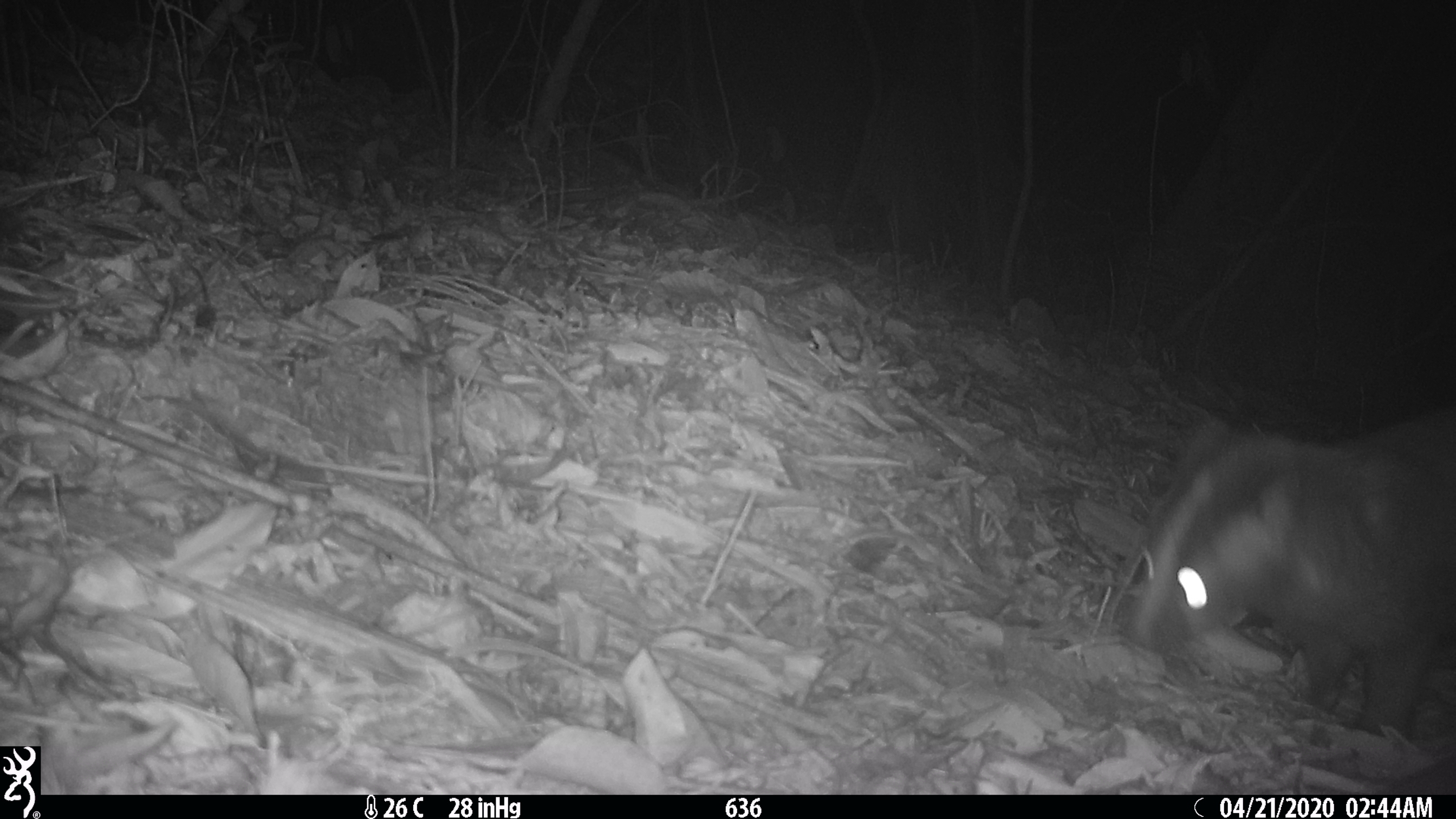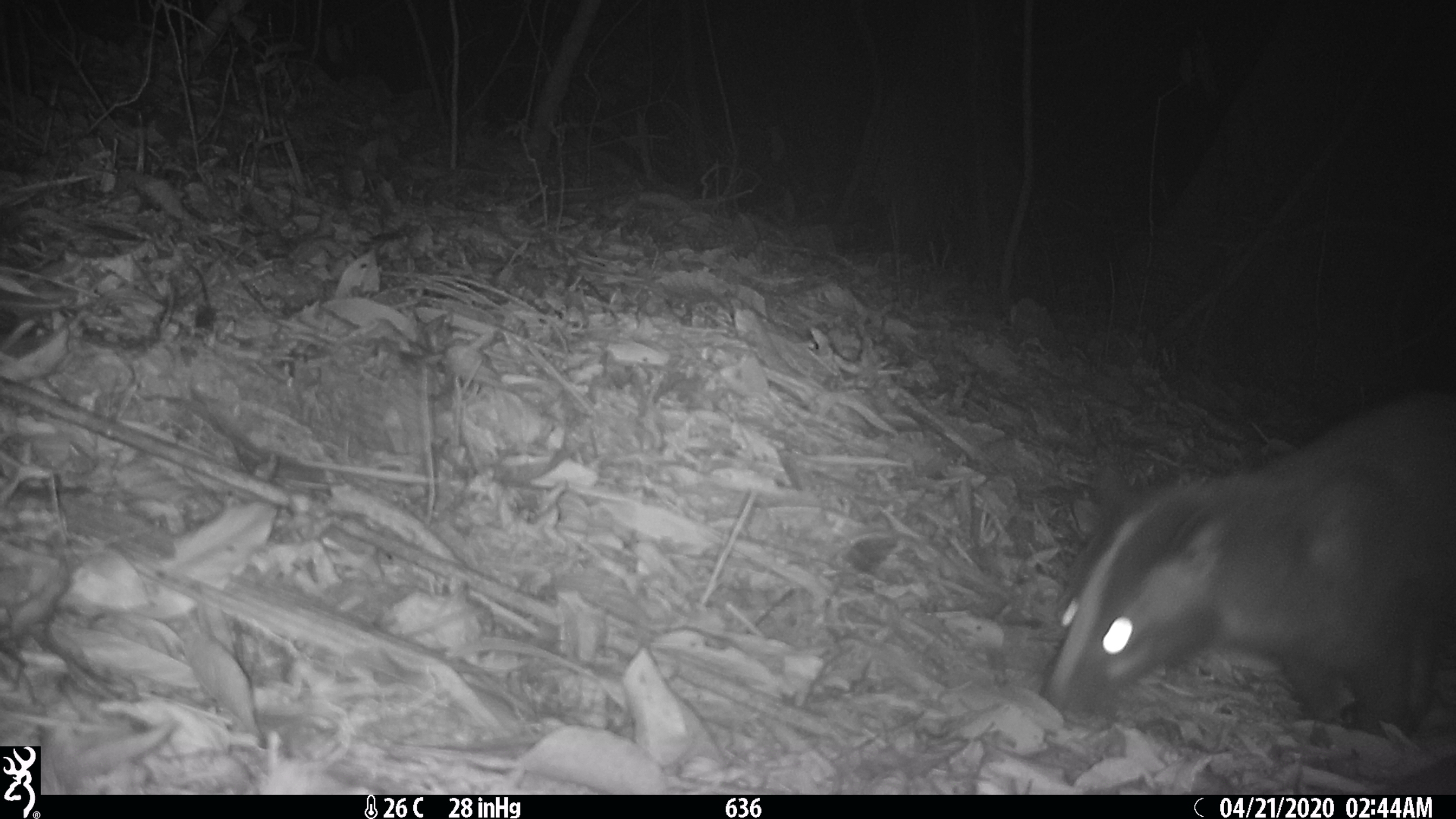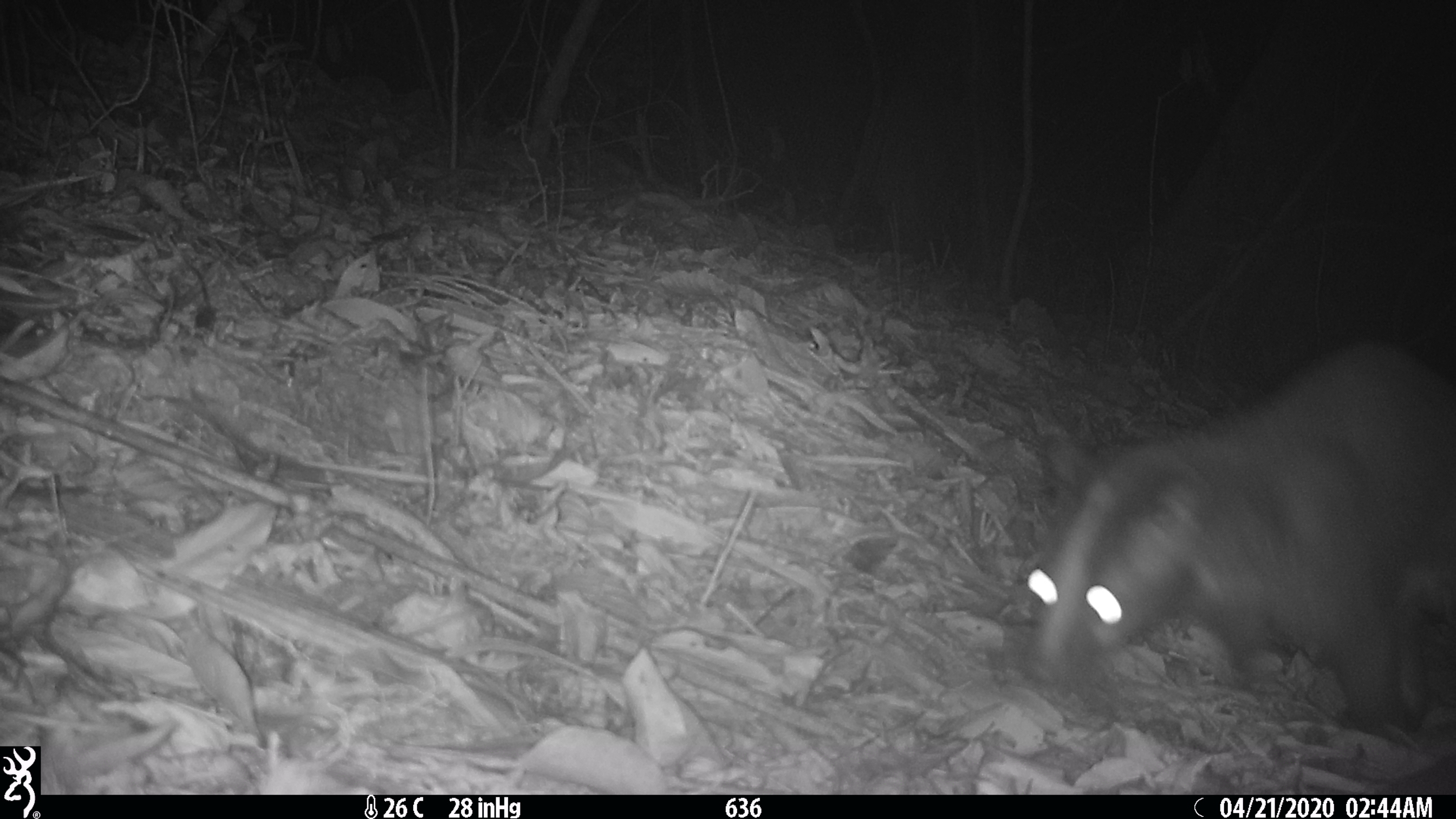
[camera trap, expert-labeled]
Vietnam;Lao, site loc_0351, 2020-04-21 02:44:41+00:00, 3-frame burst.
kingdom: Animalia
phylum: Chordata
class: Mammalia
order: Carnivora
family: Viverridae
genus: Paguma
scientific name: Paguma larvata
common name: masked palm civet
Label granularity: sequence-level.